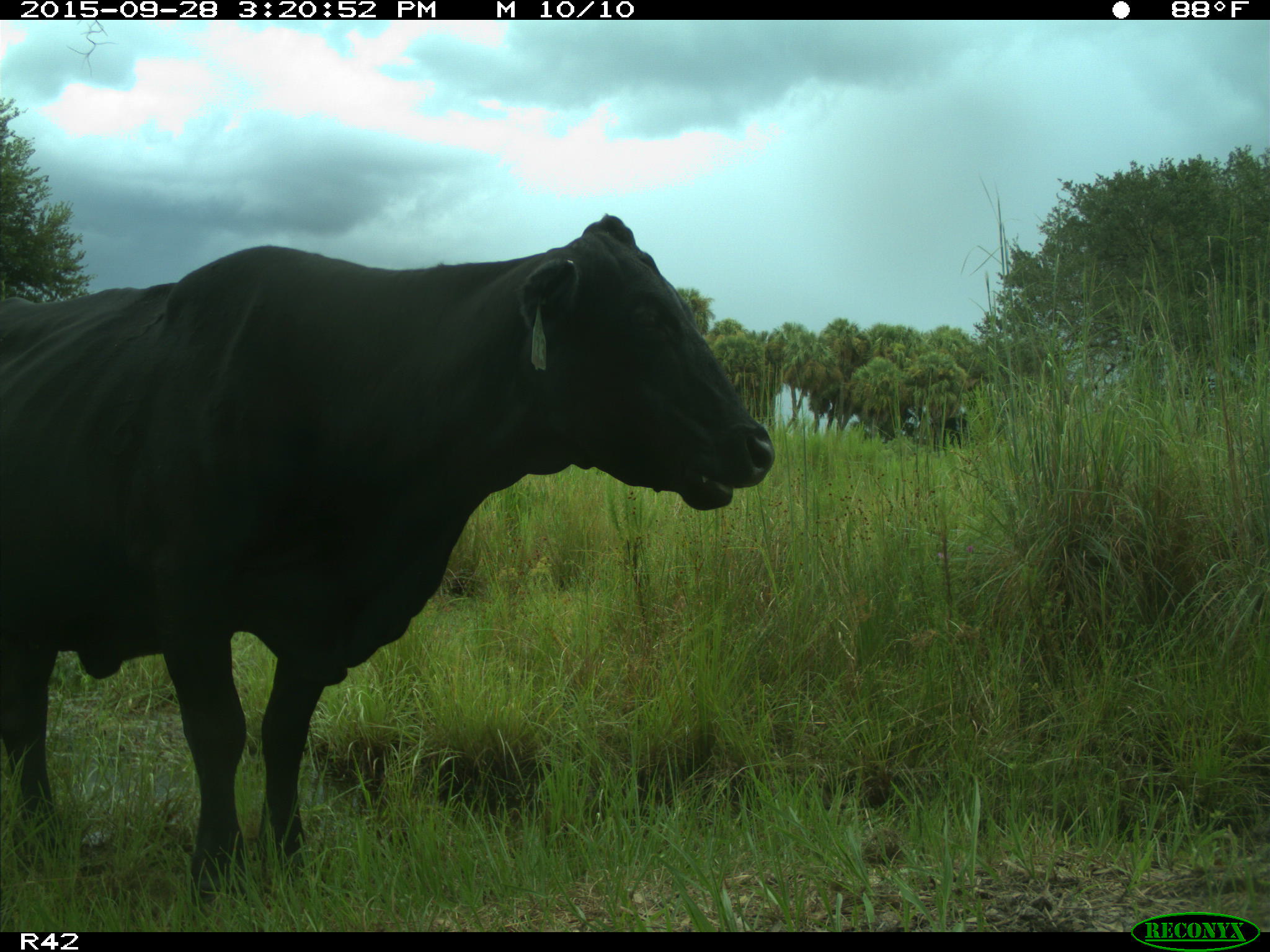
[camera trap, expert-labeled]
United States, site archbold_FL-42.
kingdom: Animalia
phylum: Chordata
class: Mammalia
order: Artiodactyla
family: Bovidae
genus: Bos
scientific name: Bos taurus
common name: domestic cow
Bos taurus (domestic cow).